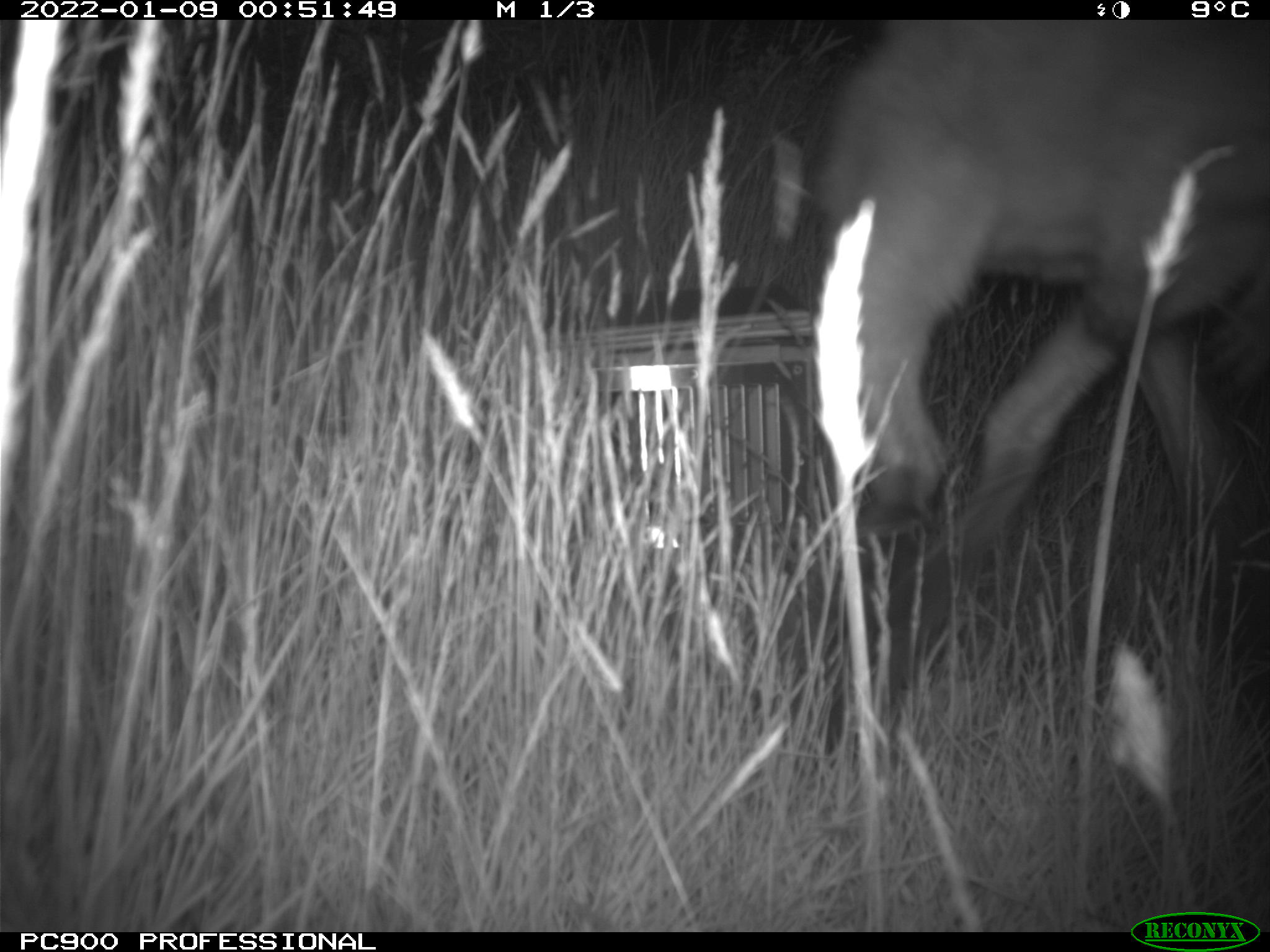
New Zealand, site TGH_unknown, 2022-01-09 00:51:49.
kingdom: Animalia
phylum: Chordata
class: Mammalia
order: Diprotodontia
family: Macropodidae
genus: Notamacropus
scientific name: Notamacropus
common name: wallaby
Wallaby (Notamacropus).